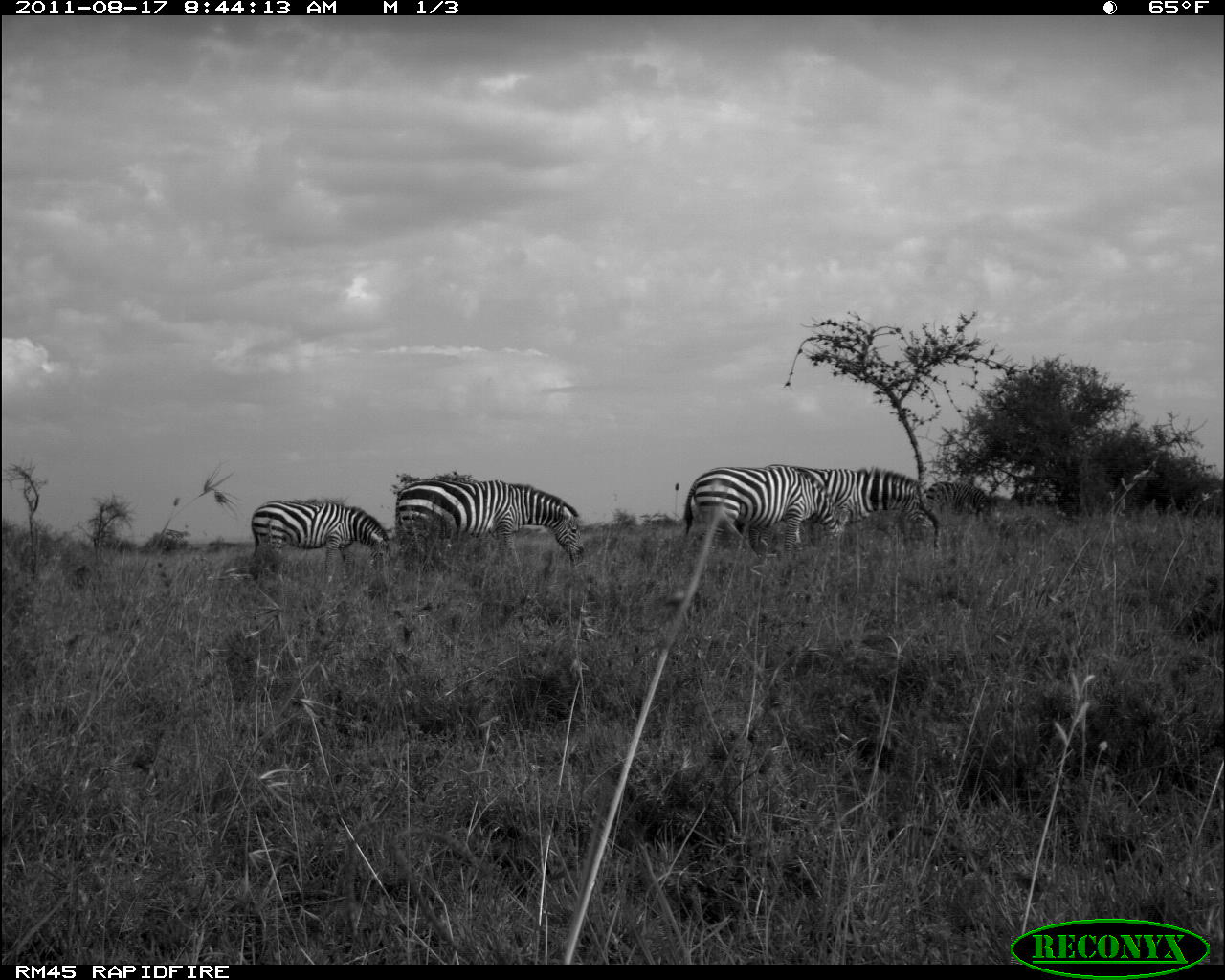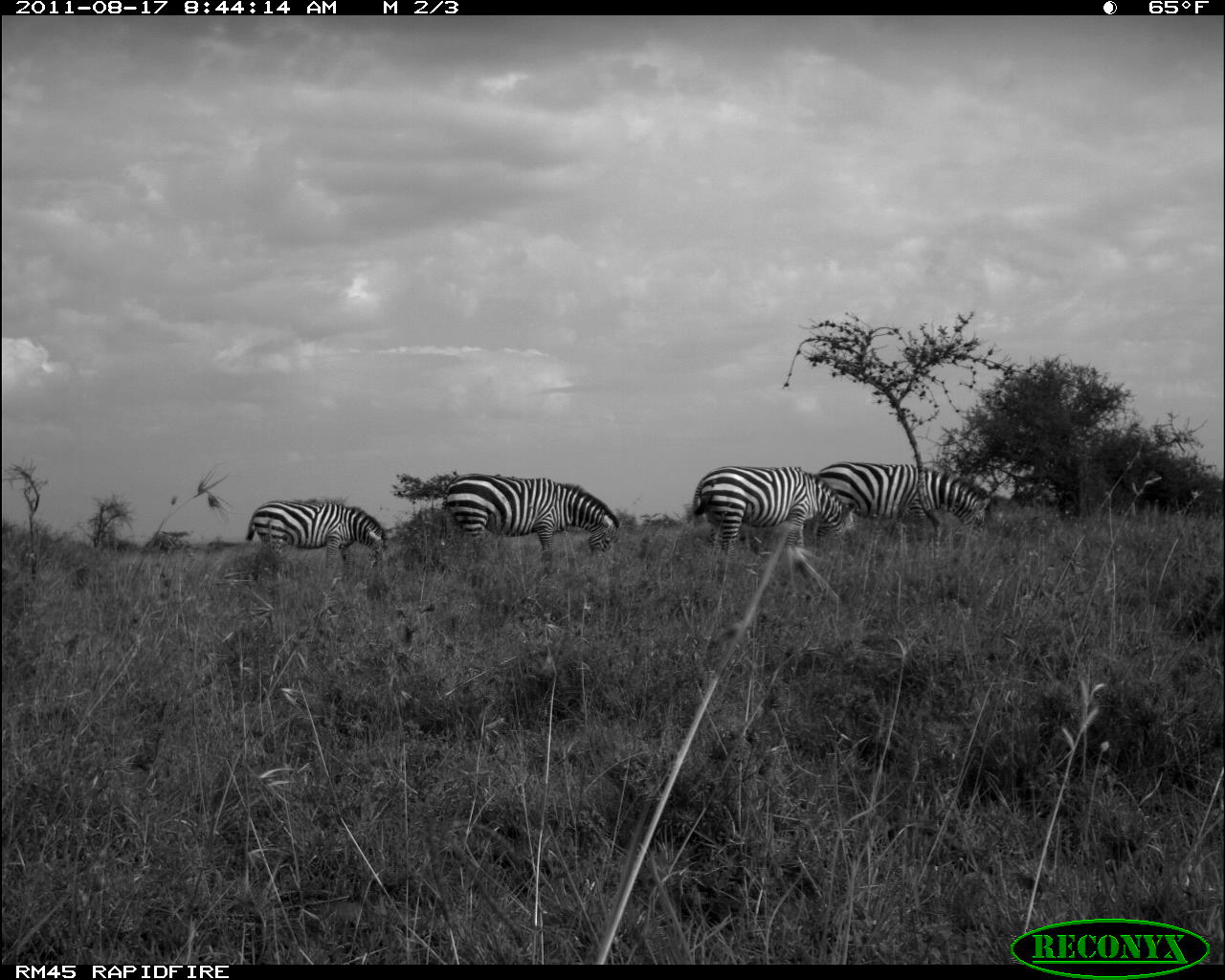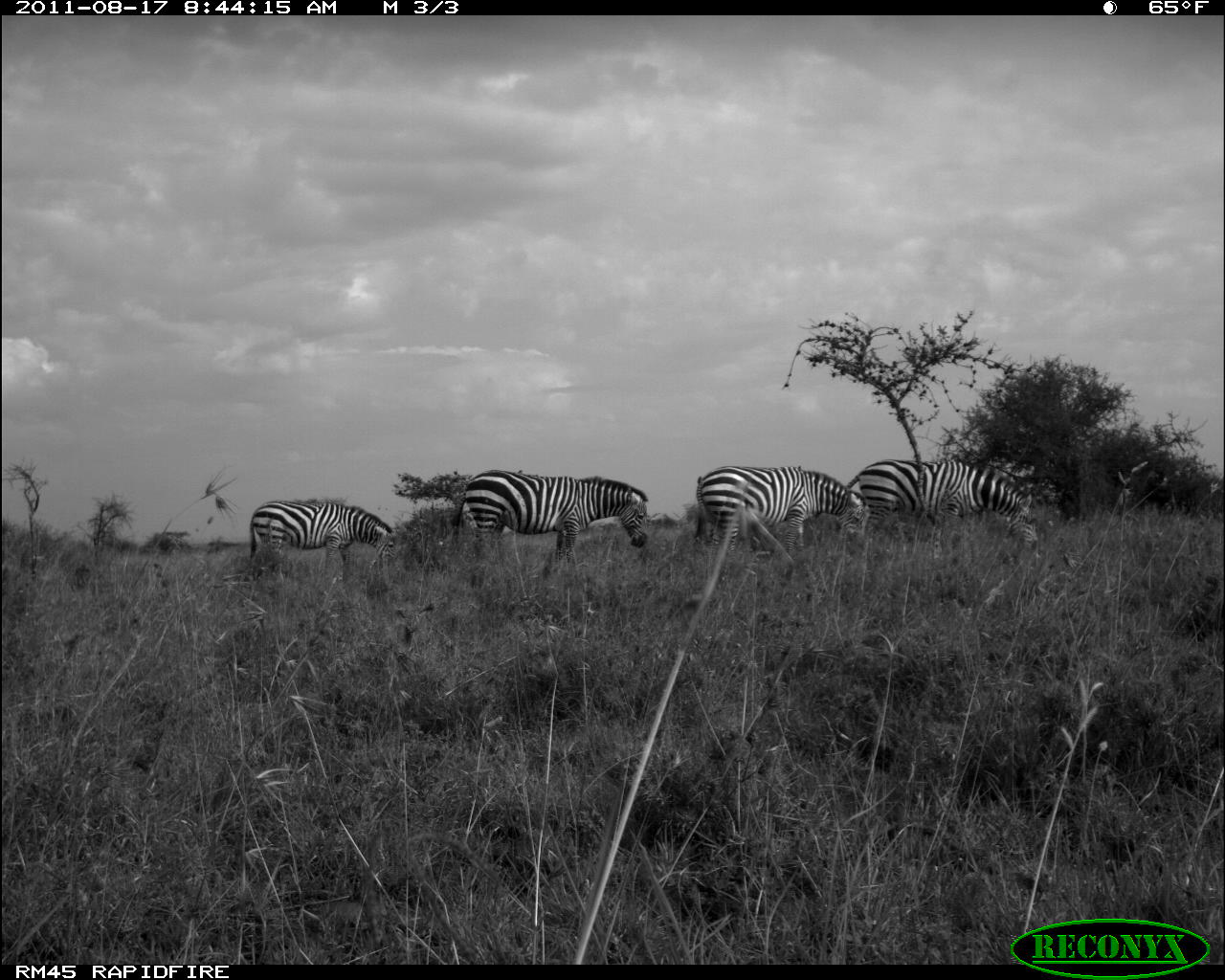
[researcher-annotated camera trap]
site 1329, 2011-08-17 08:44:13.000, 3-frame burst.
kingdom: Animalia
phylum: Chordata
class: Mammalia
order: Perissodactyla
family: Equidae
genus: Equus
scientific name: Equus quagga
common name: plains zebra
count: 4